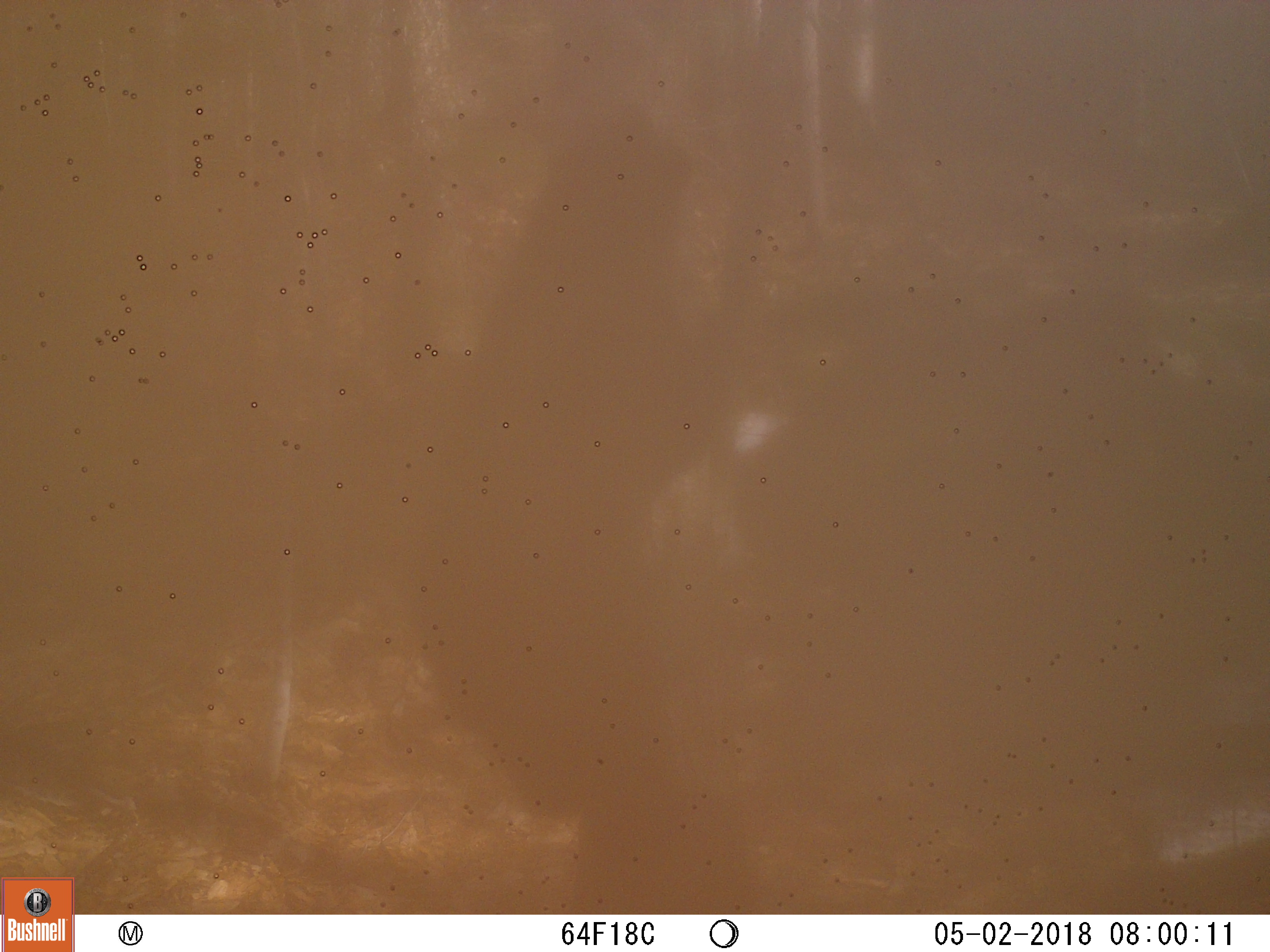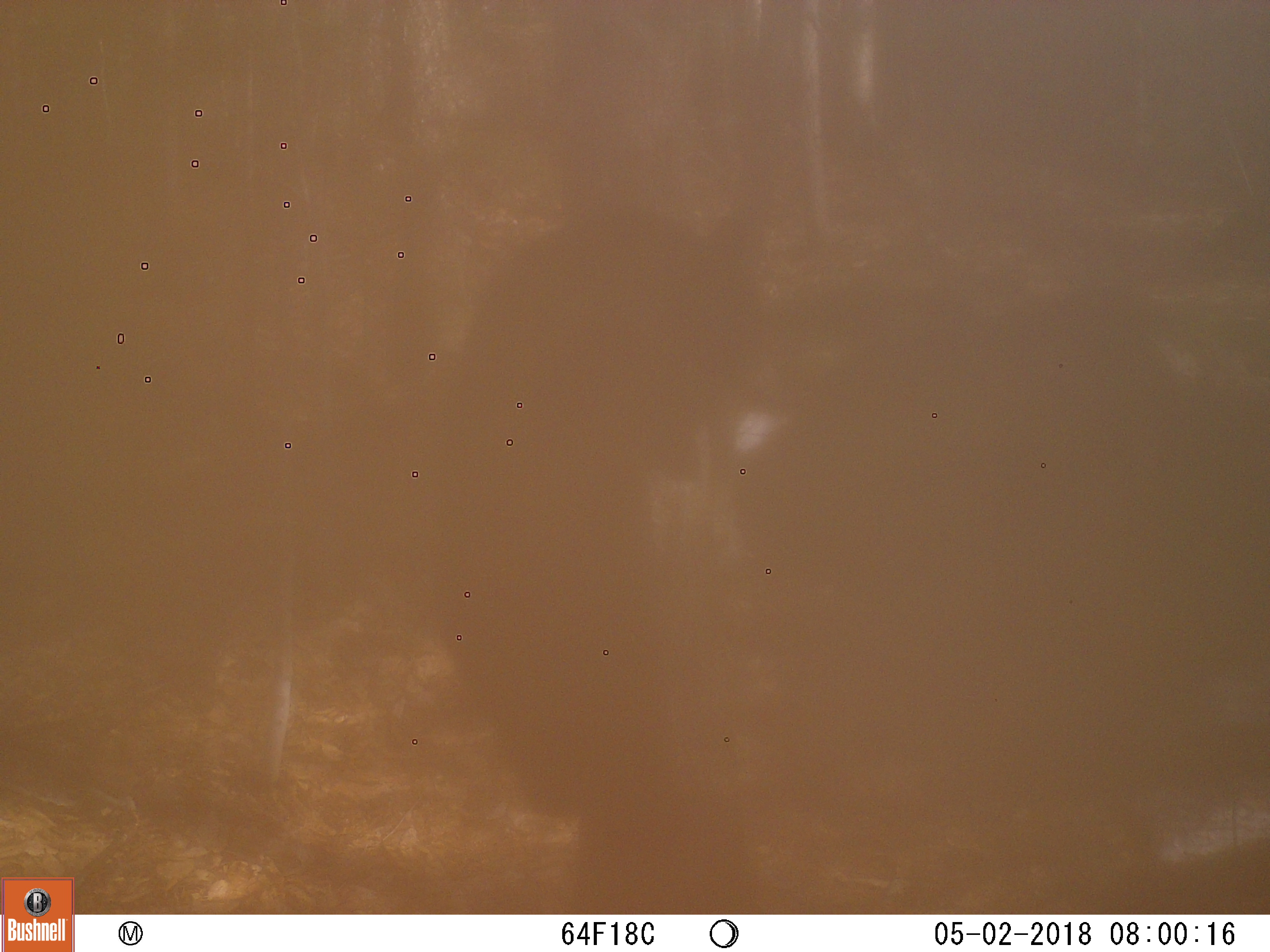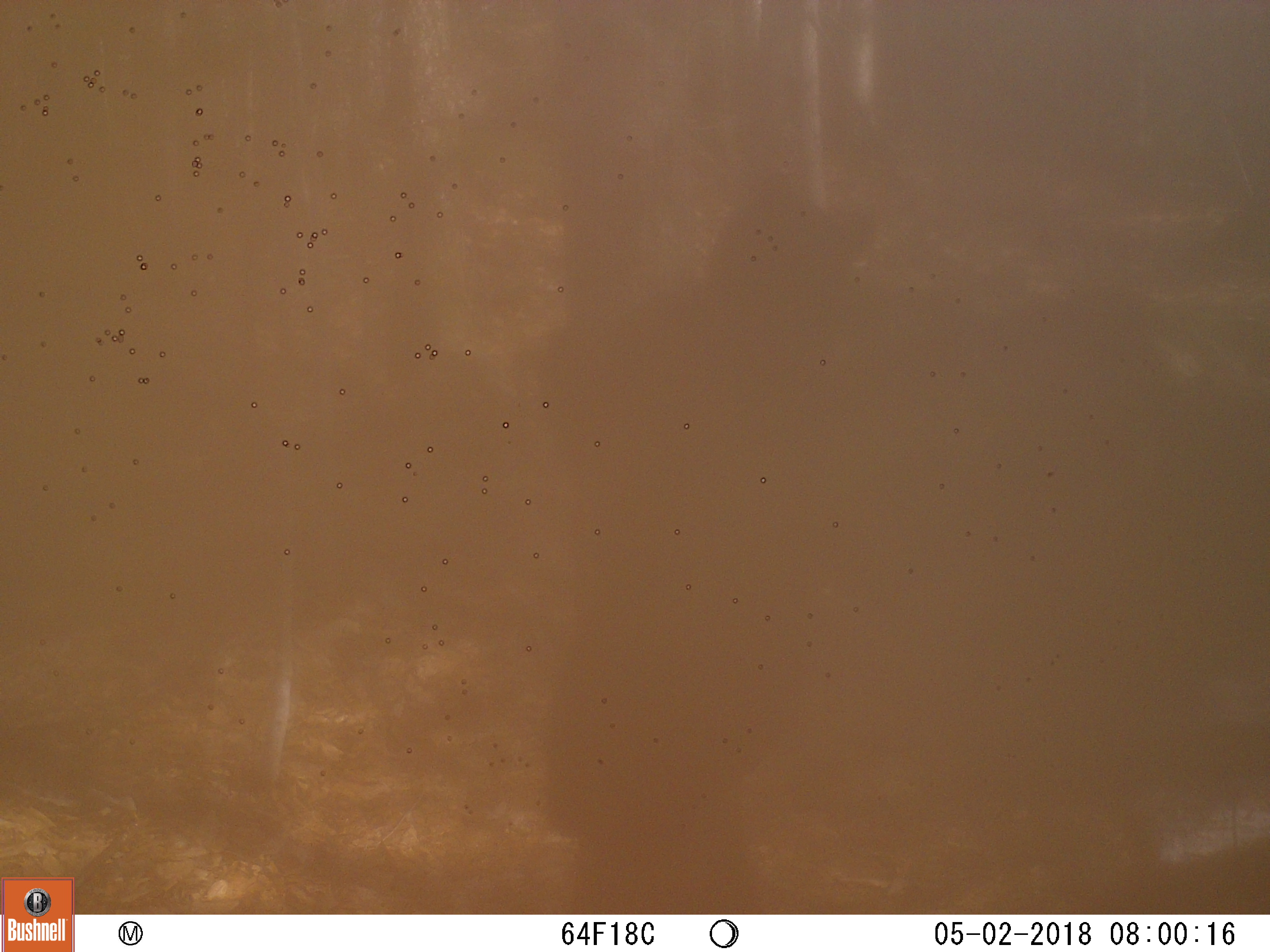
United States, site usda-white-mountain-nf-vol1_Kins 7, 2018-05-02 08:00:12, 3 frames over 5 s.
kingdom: Animalia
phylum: Chordata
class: Mammalia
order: Carnivora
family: Ursidae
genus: Ursus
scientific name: Ursus americanus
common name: black bear